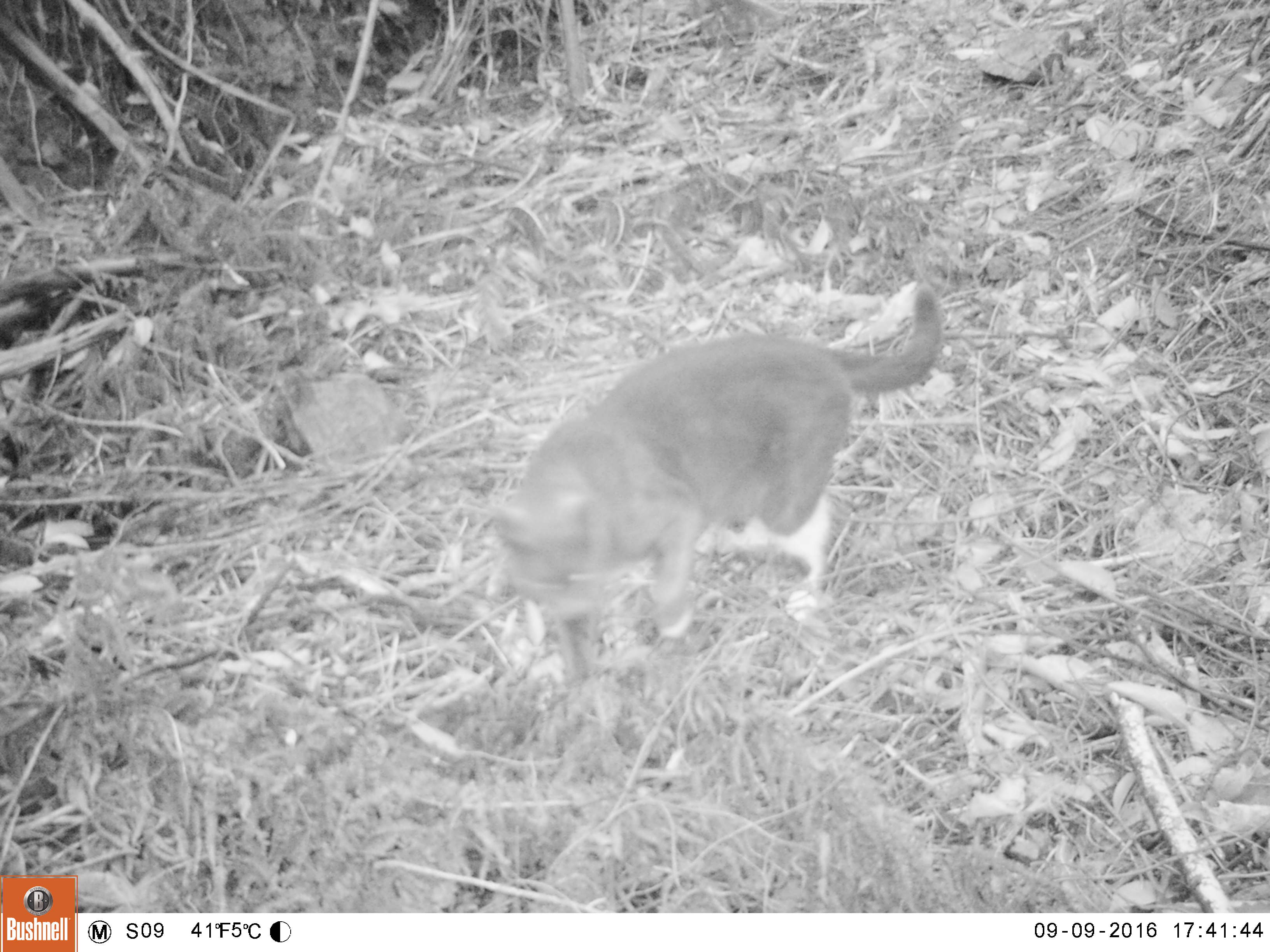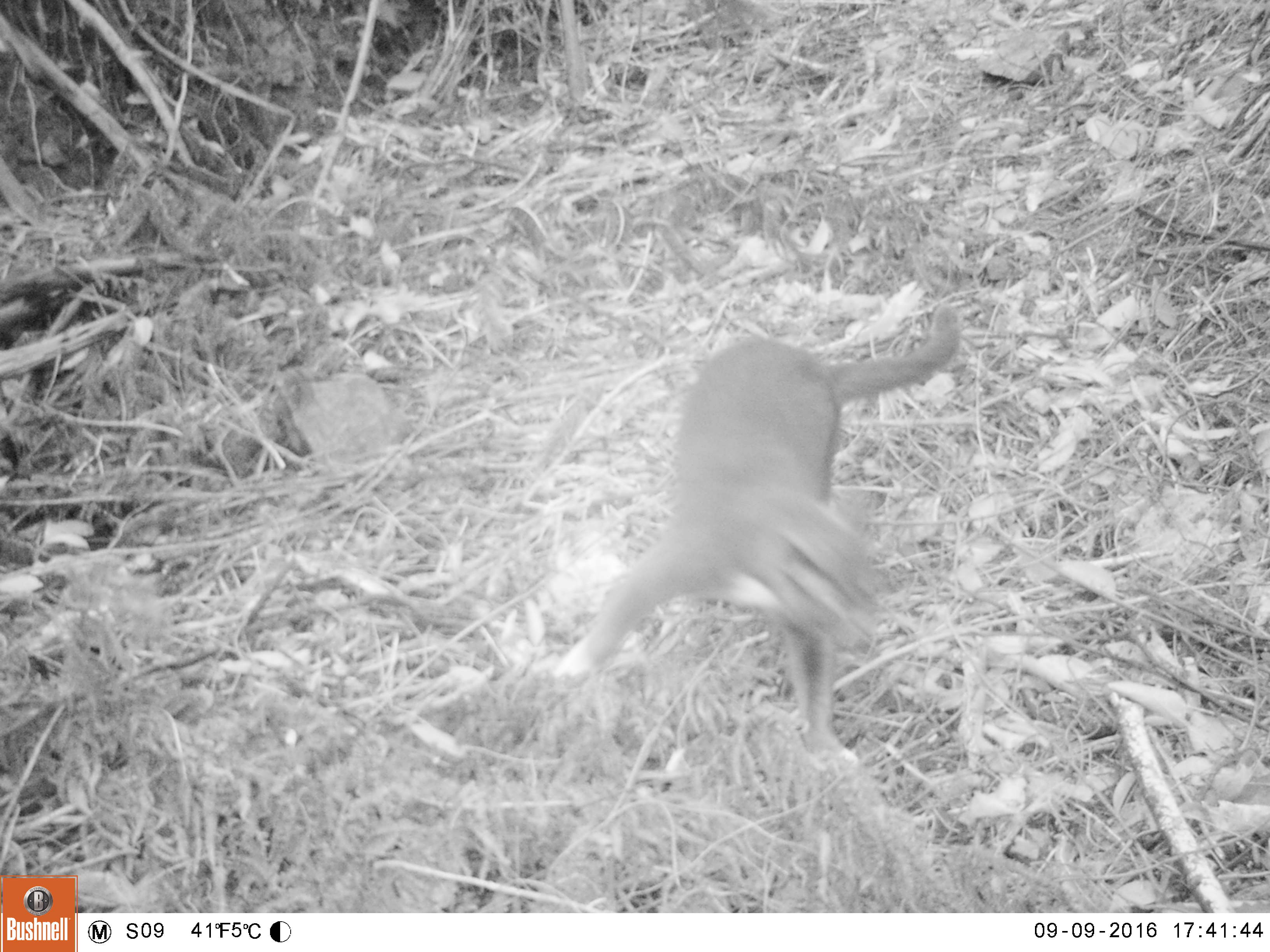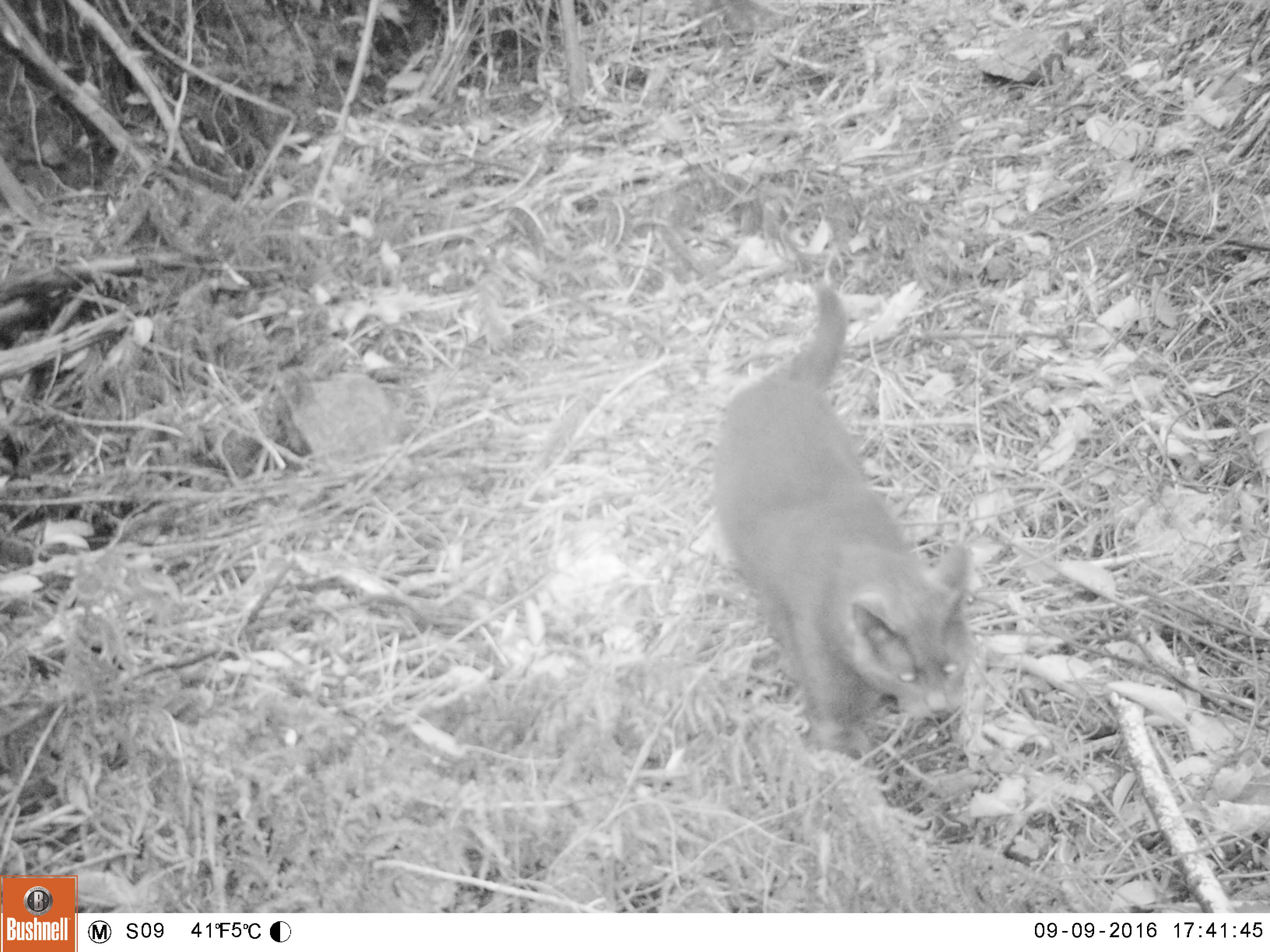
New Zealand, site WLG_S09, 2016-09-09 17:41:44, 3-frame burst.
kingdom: Animalia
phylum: Chordata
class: Mammalia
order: Carnivora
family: Felidae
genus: Felis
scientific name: Felis catus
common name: domestic cat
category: cat